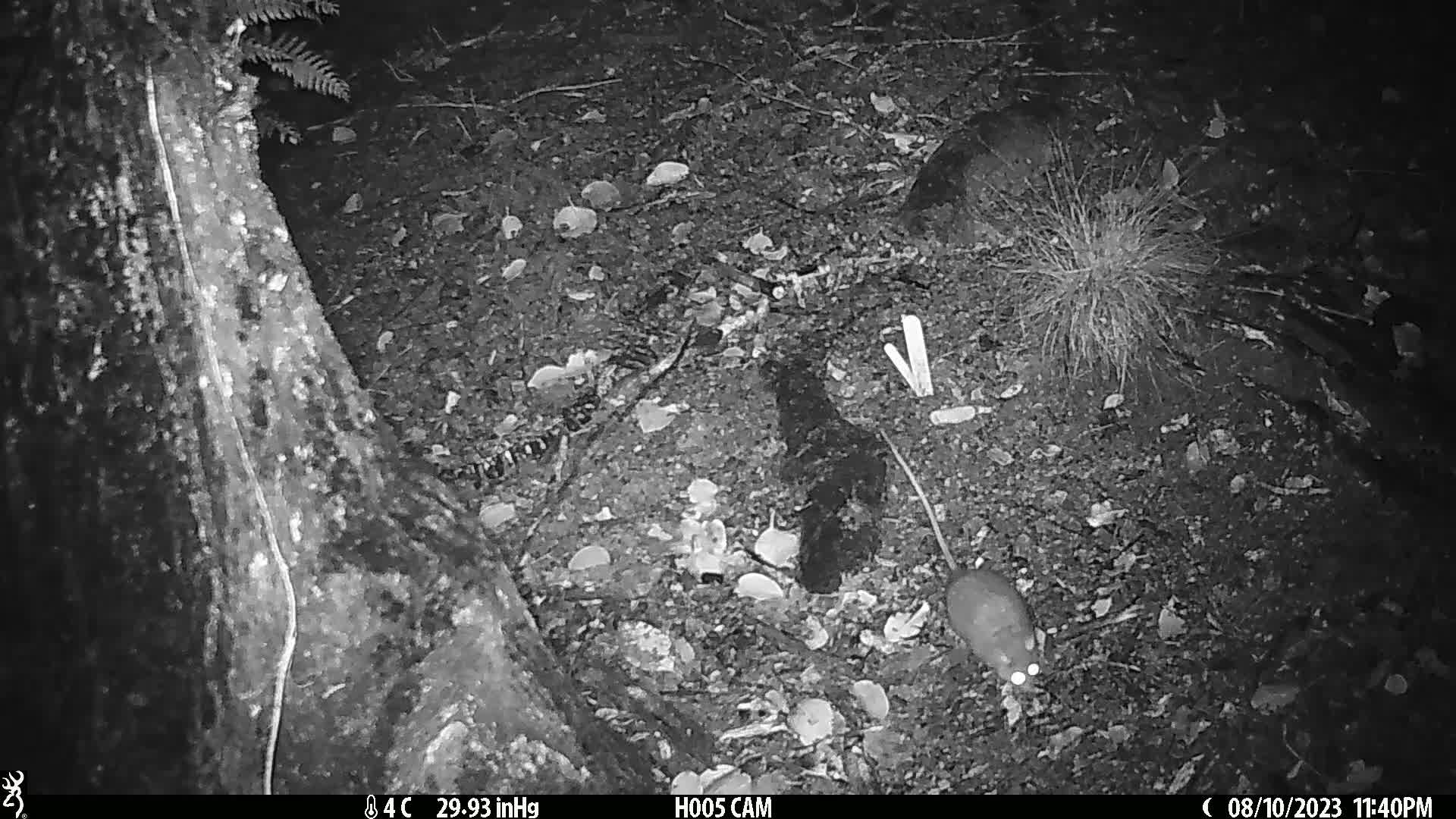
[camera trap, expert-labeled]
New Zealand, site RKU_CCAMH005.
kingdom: Animalia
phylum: Chordata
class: Mammalia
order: Rodentia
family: Muridae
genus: Rattus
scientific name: Rattus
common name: rat